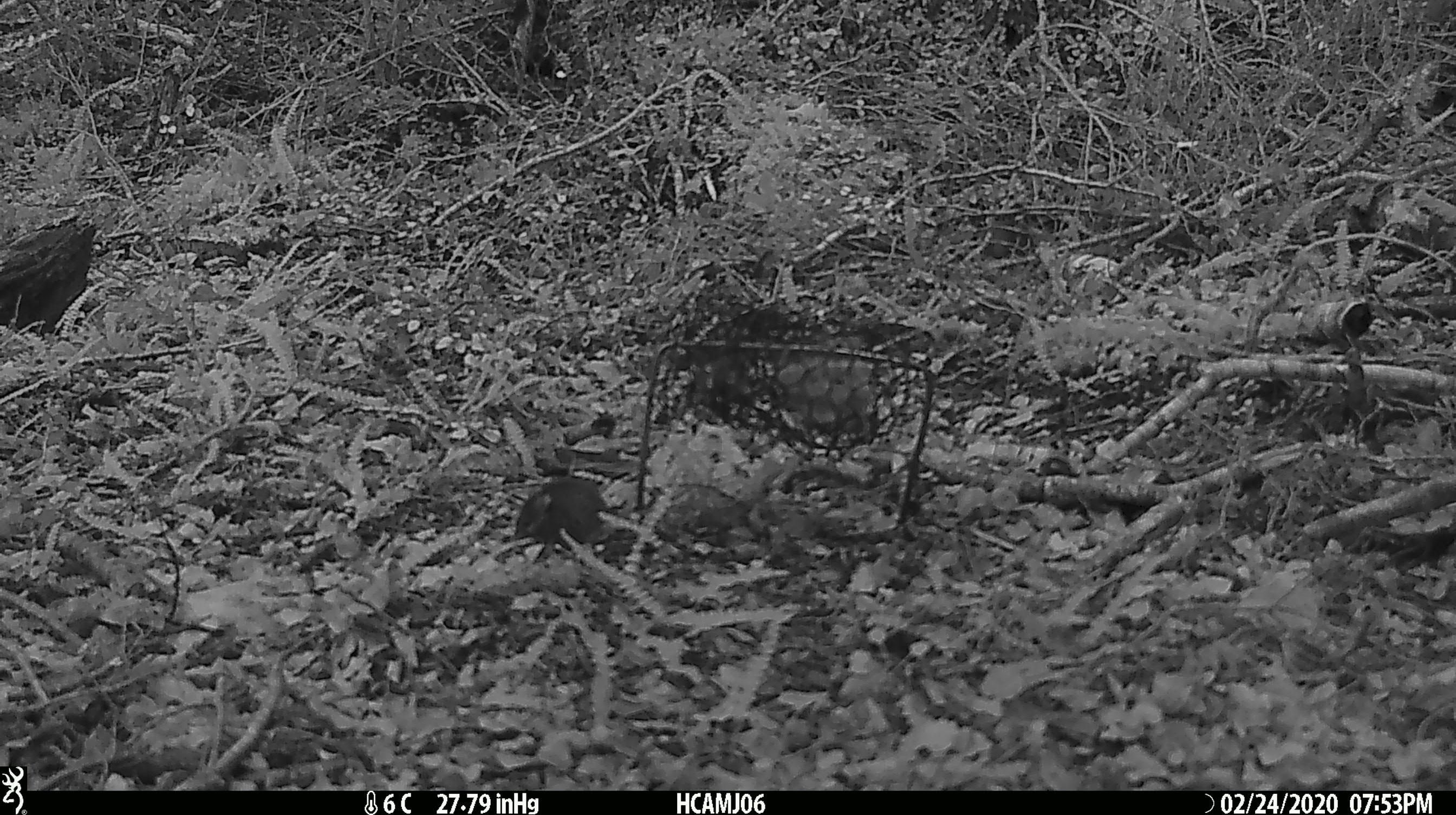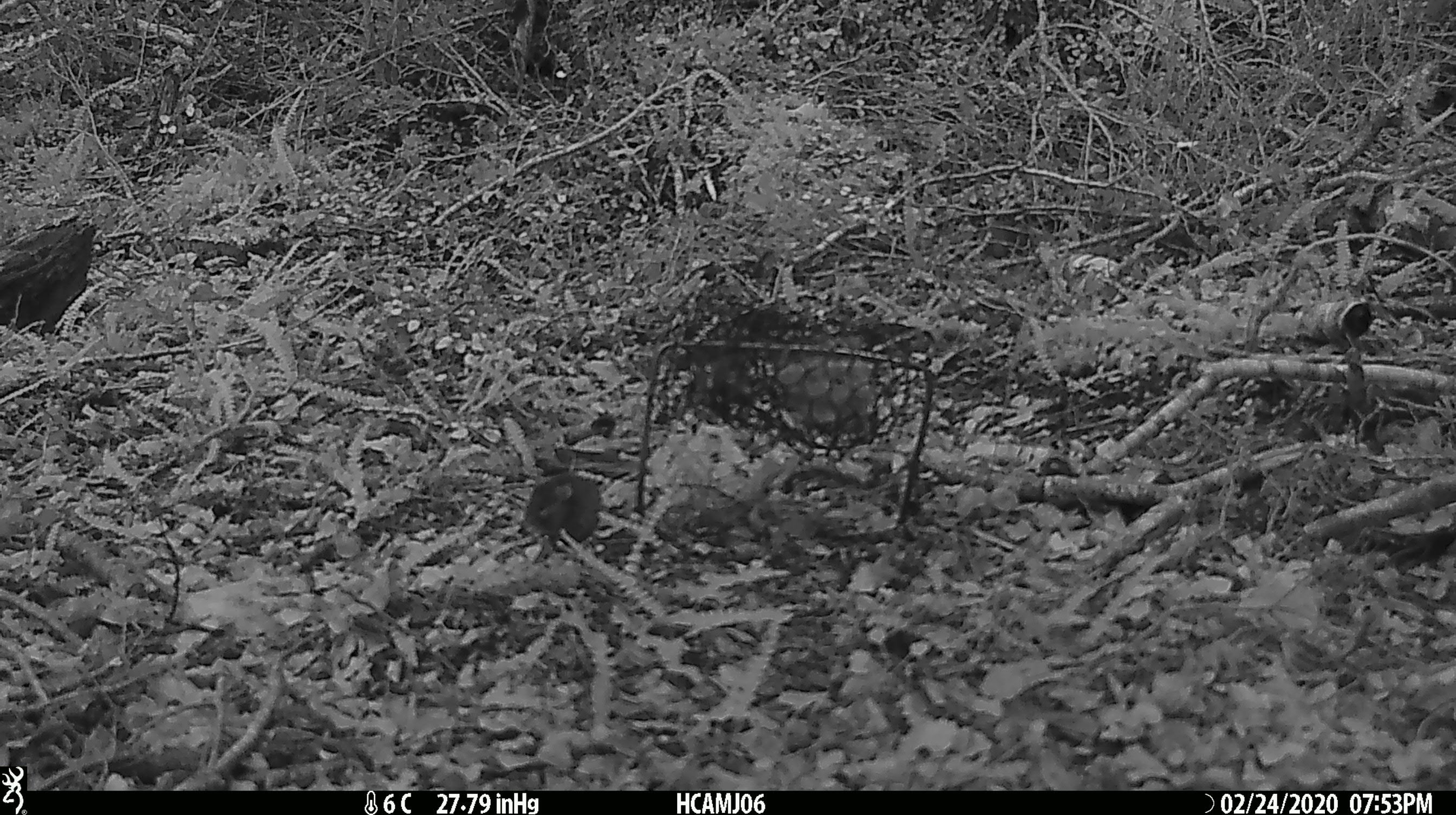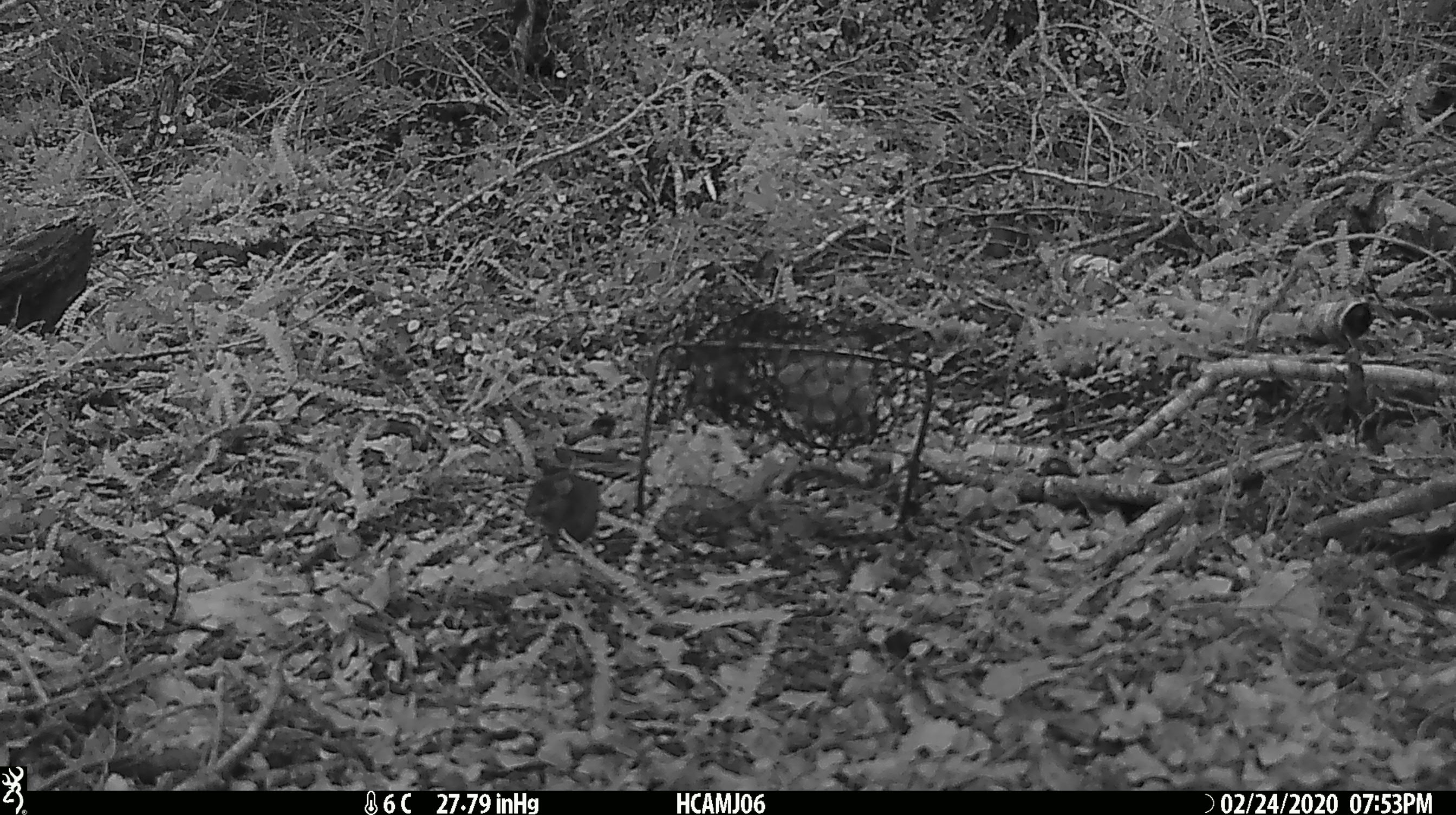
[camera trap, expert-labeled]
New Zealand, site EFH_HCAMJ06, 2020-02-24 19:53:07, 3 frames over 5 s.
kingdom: Animalia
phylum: Chordata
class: Mammalia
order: Rodentia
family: Muridae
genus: Mus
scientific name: Mus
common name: mouse